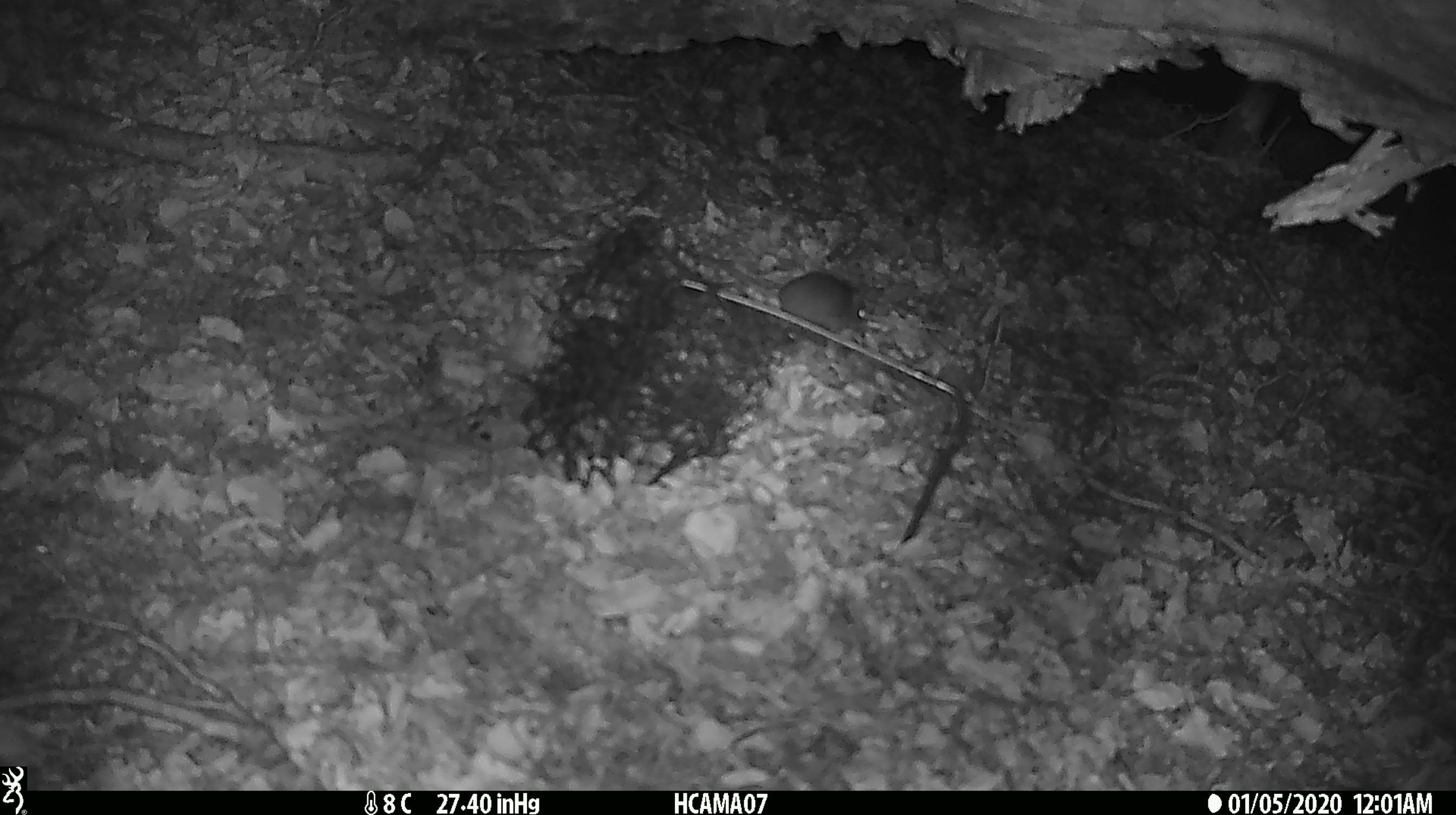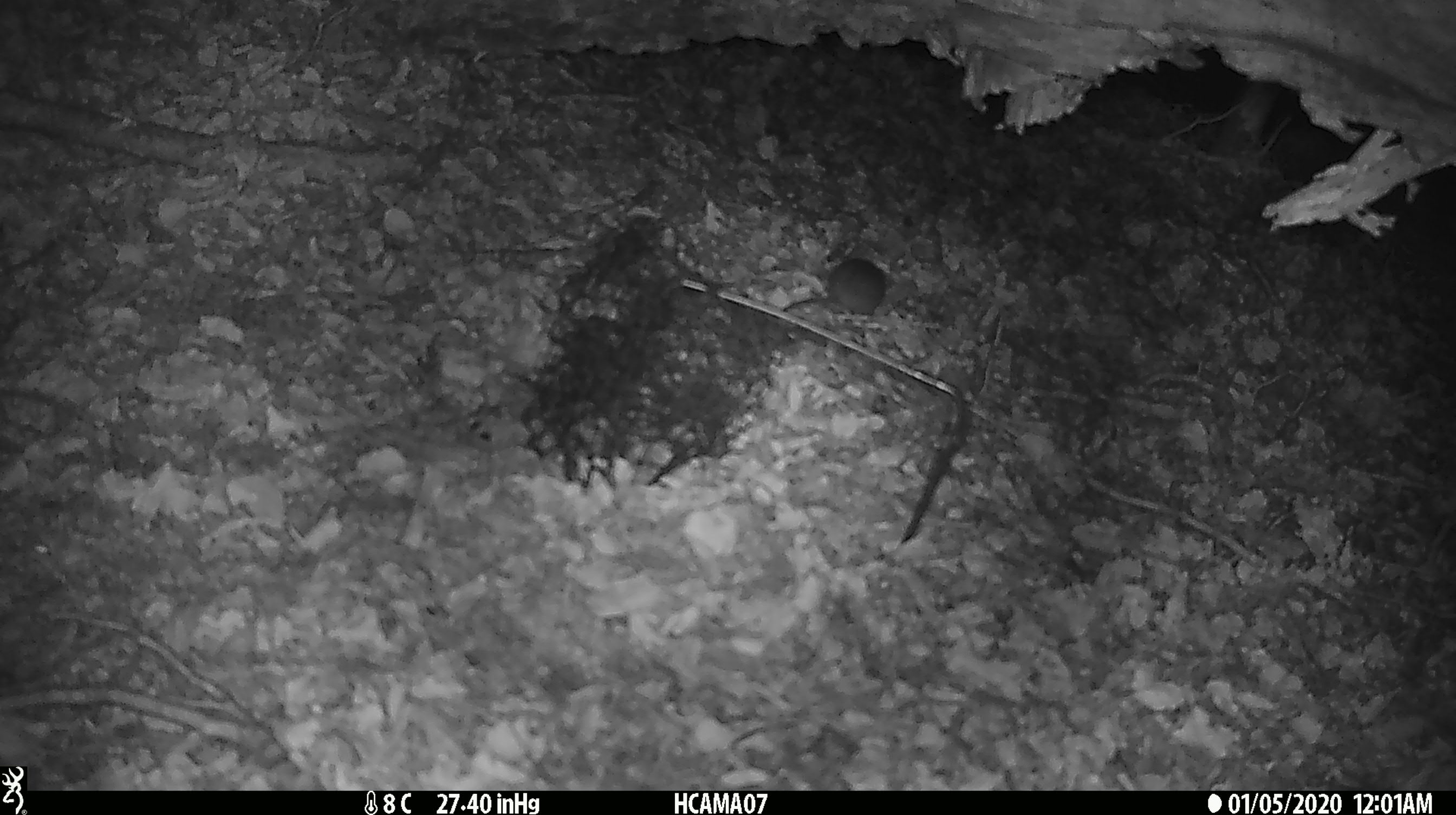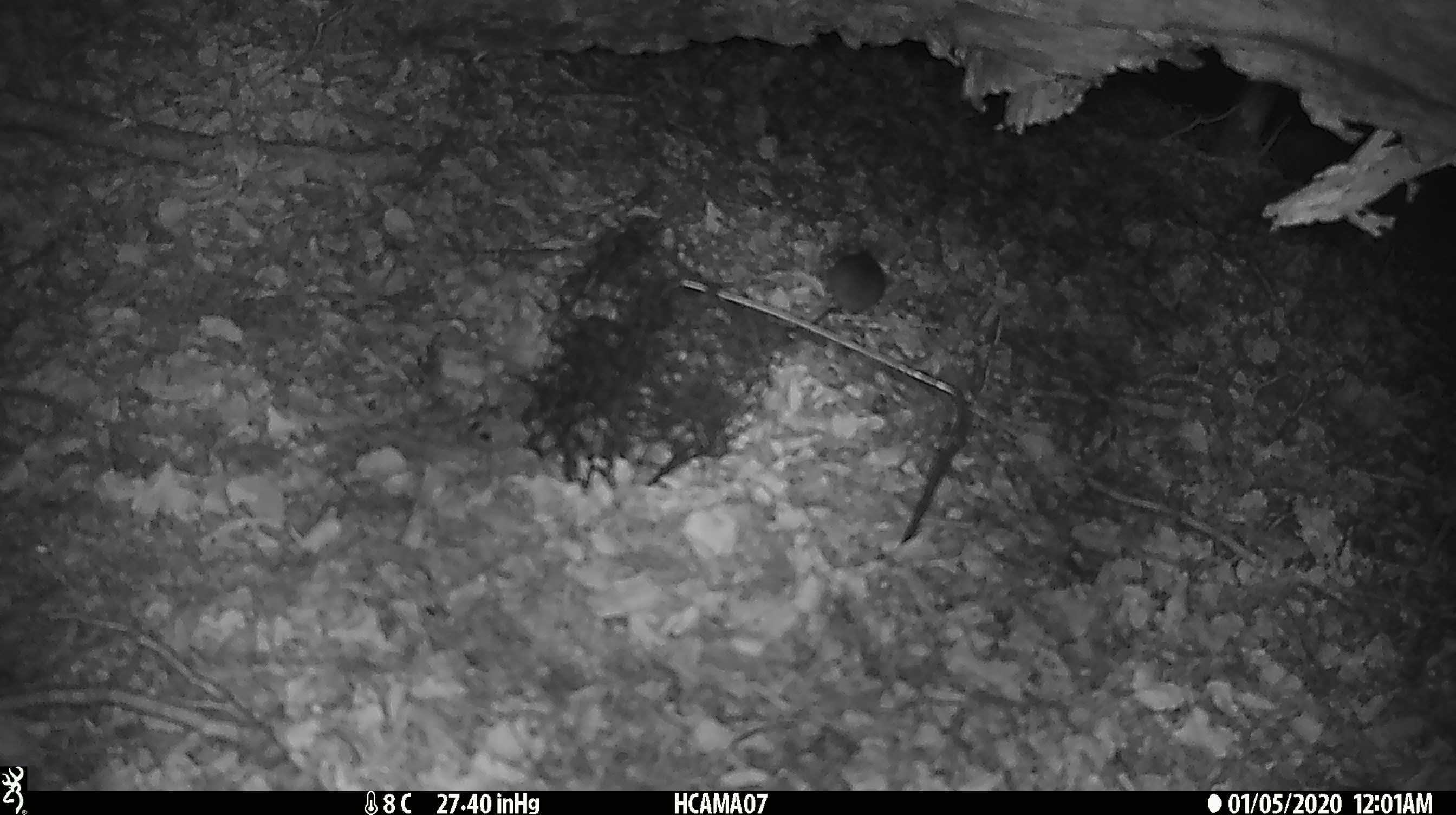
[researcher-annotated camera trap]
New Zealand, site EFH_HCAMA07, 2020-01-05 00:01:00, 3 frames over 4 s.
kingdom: Animalia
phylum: Chordata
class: Mammalia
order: Rodentia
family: Muridae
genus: Mus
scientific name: Mus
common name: mouse